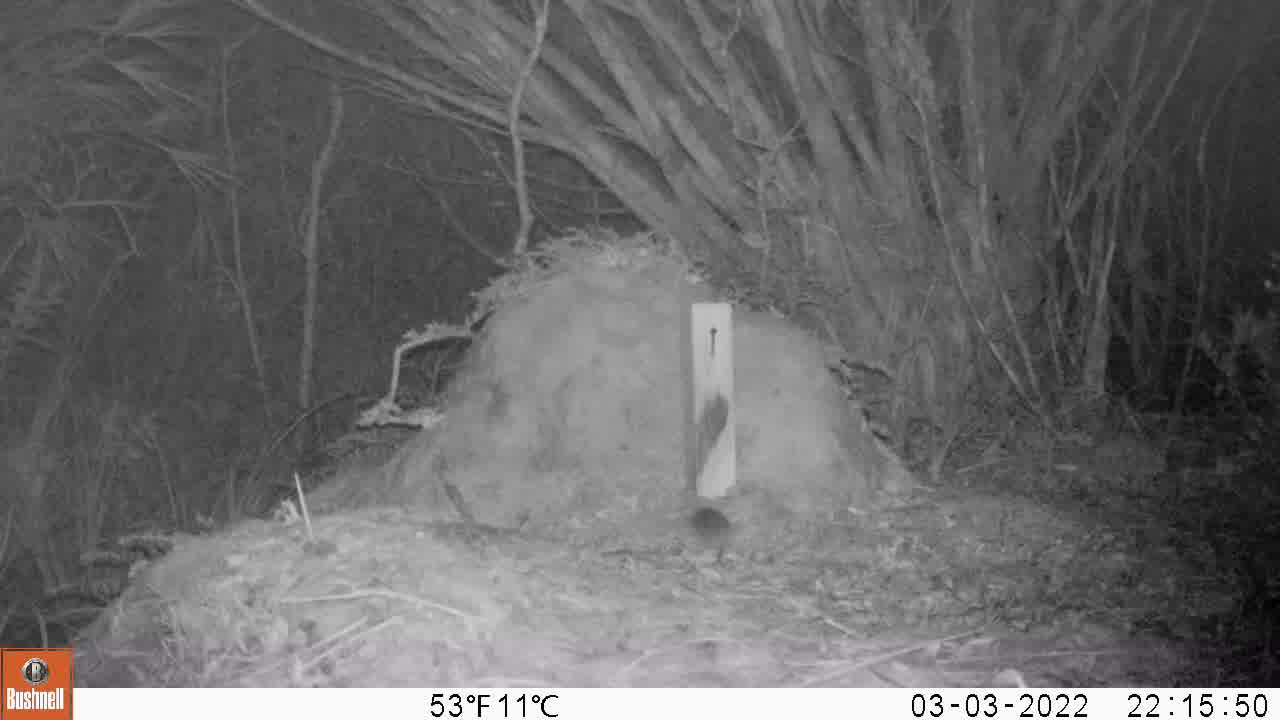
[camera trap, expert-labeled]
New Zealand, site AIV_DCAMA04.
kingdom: Animalia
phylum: Chordata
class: Mammalia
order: Rodentia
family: Muridae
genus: Mus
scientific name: Mus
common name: mouse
Mouse (Mus).